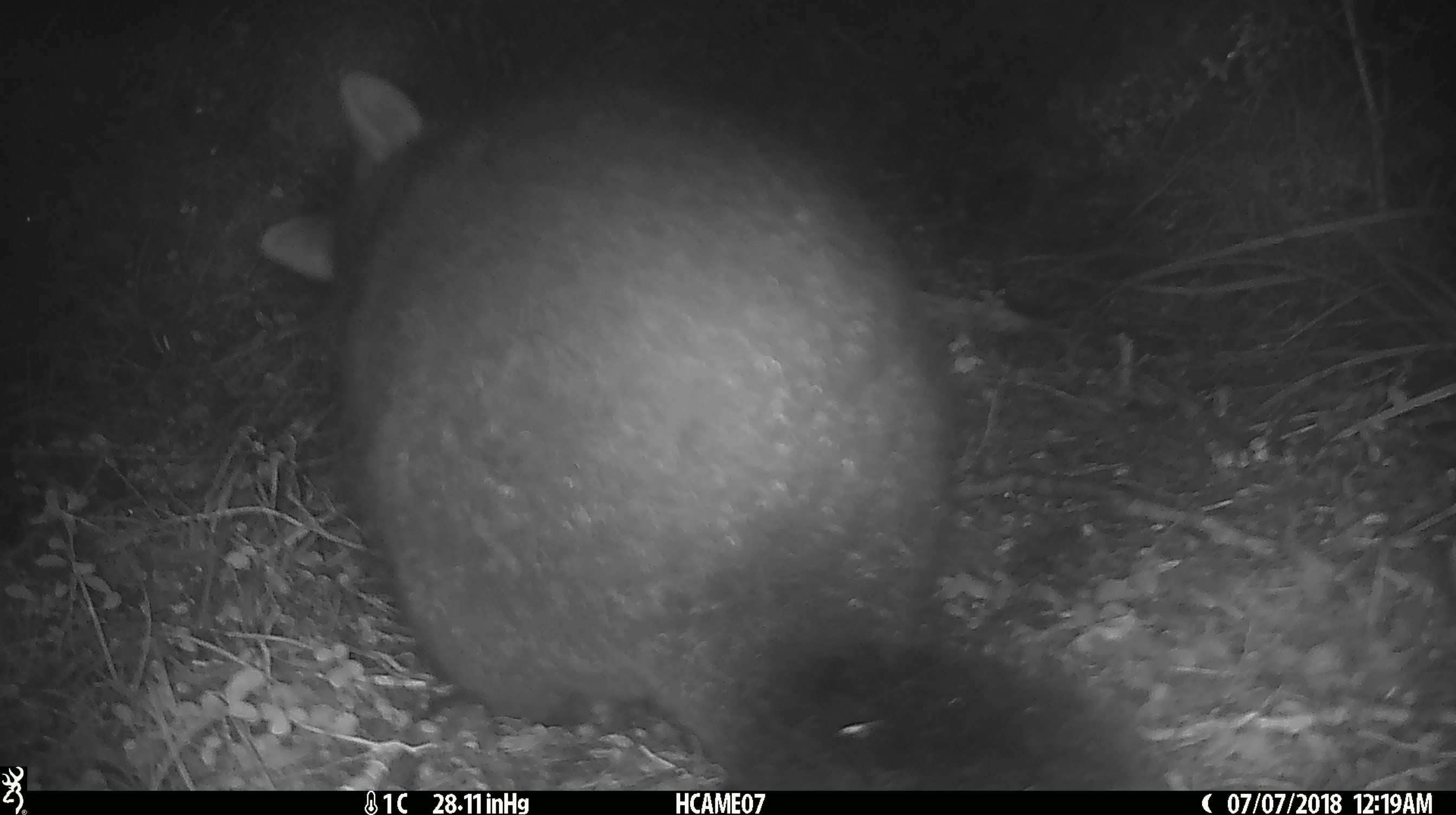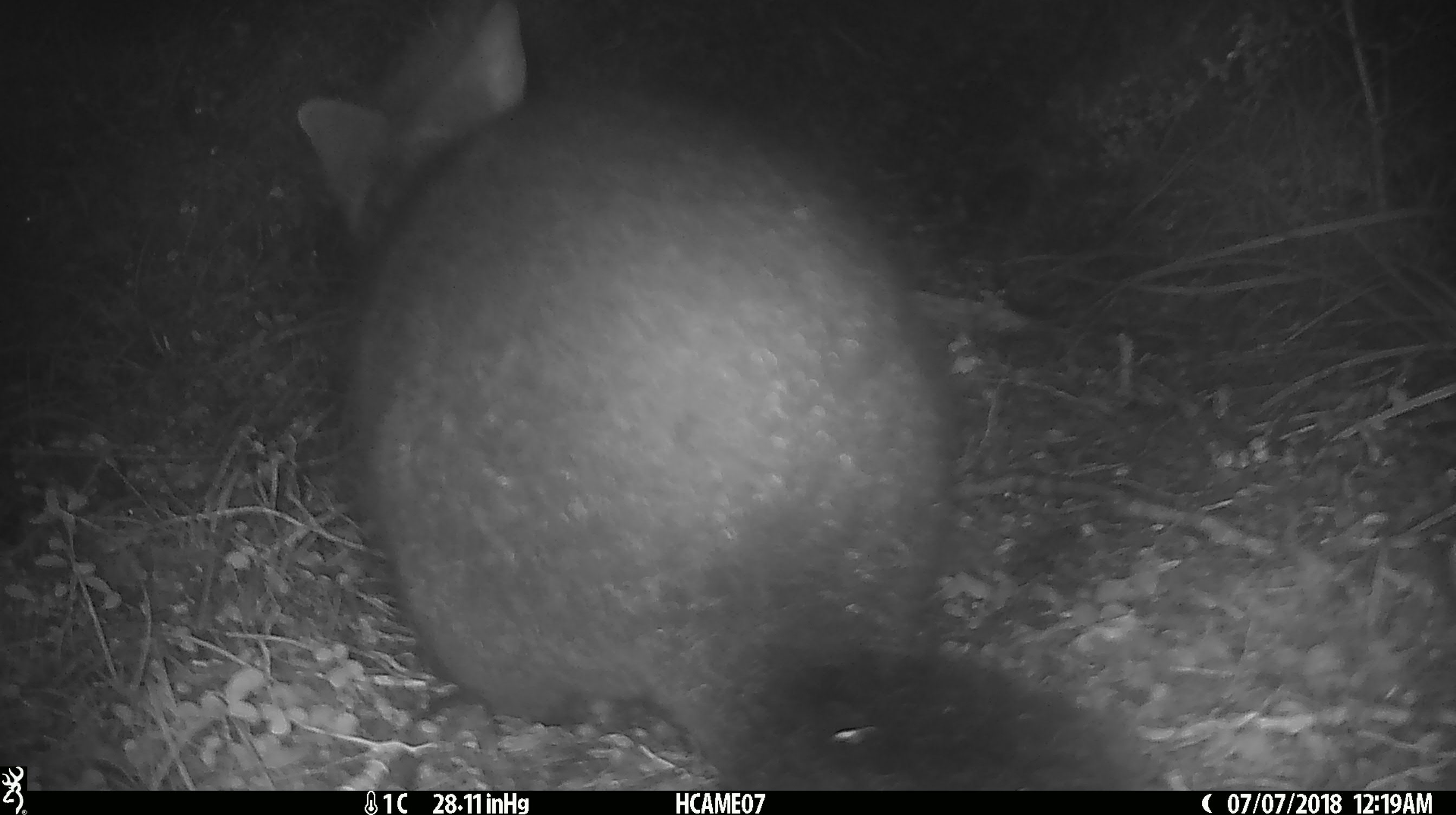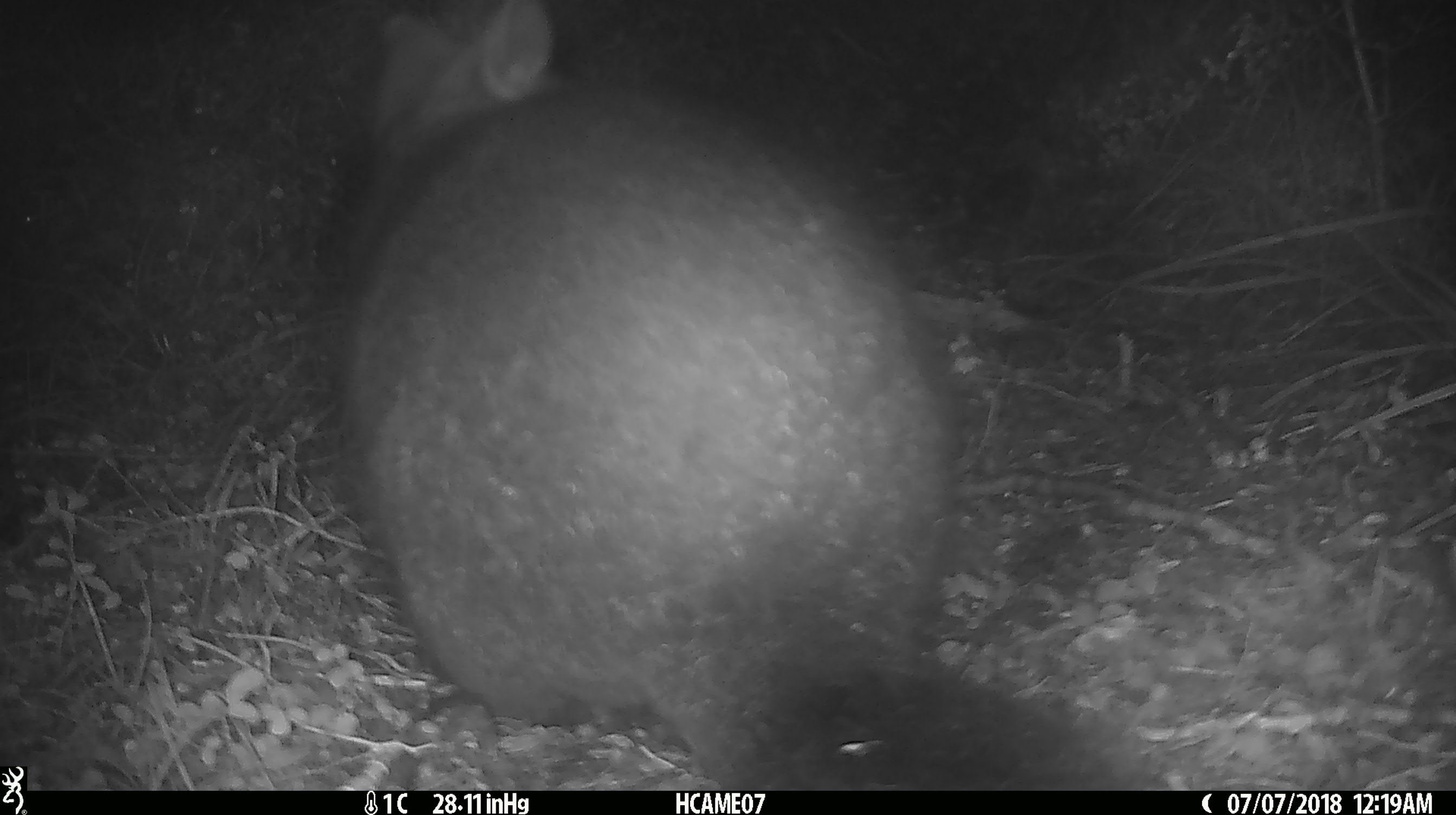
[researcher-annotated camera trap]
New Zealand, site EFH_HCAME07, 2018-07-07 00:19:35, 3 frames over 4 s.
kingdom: Animalia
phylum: Chordata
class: Mammalia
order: Diprotodontia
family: Phalangeridae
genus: Trichosurus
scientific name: Trichosurus vulpecula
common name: common brushtail possum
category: possum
Possum (common brushtail possum) (Trichosurus vulpecula).